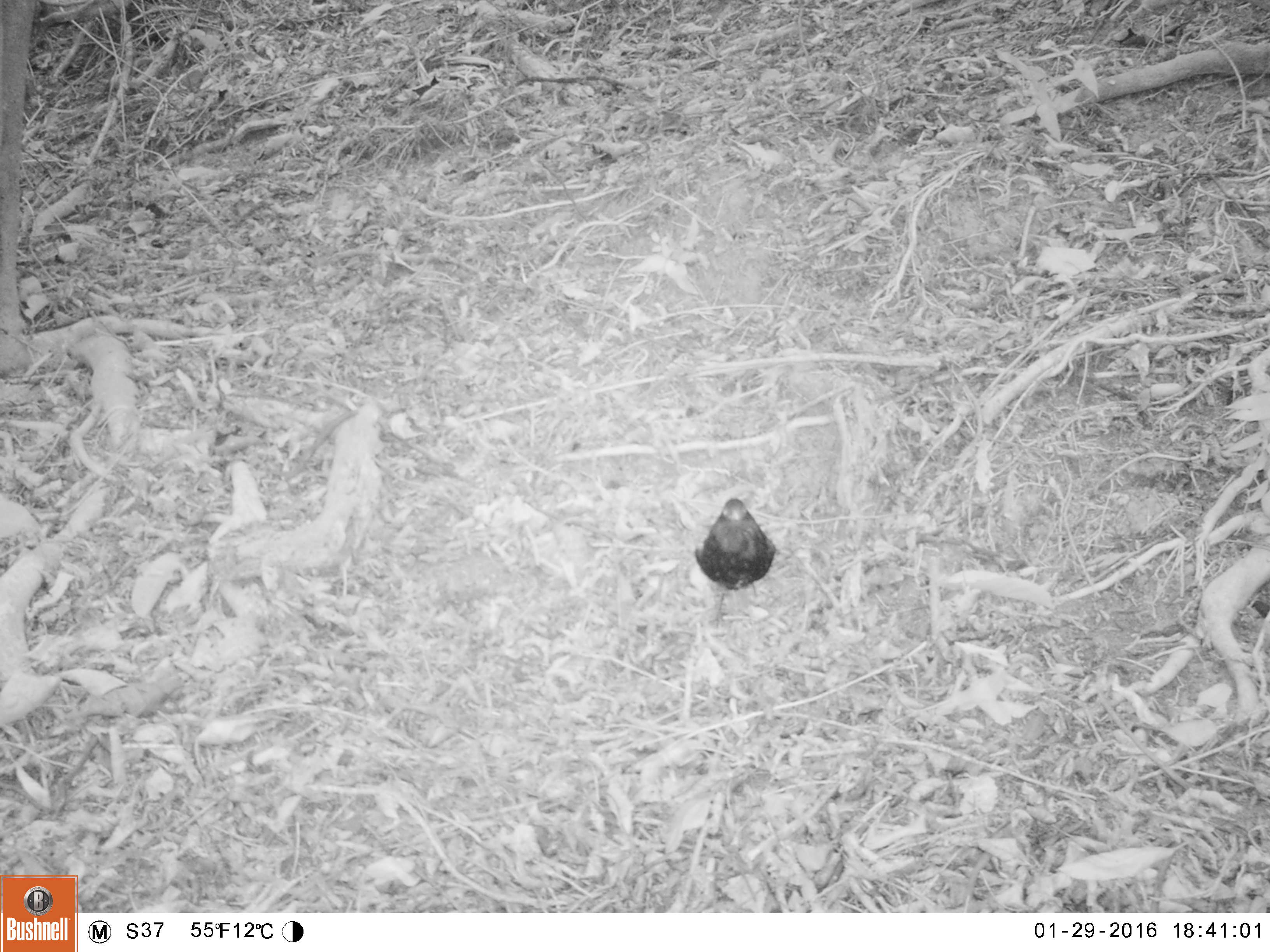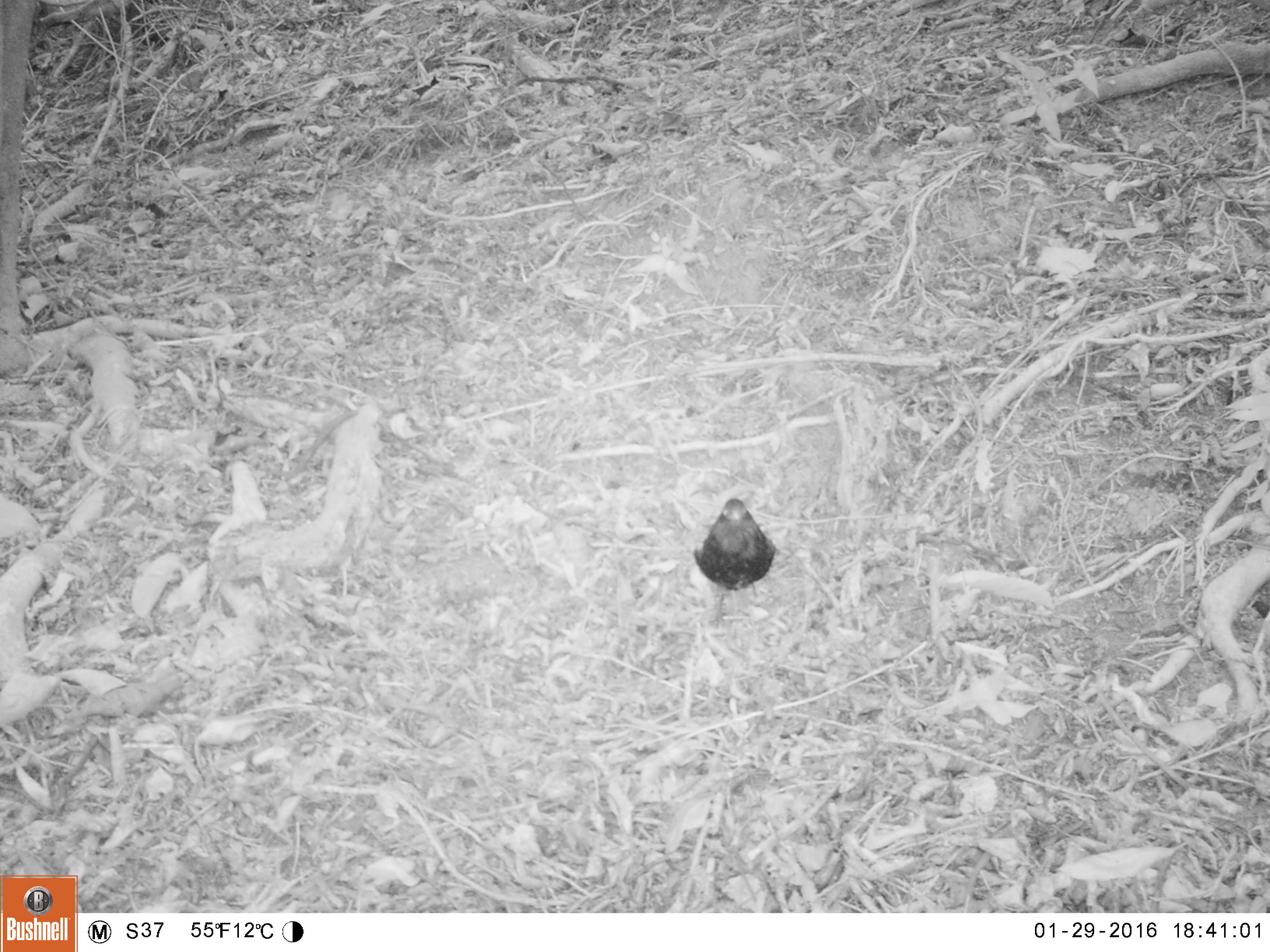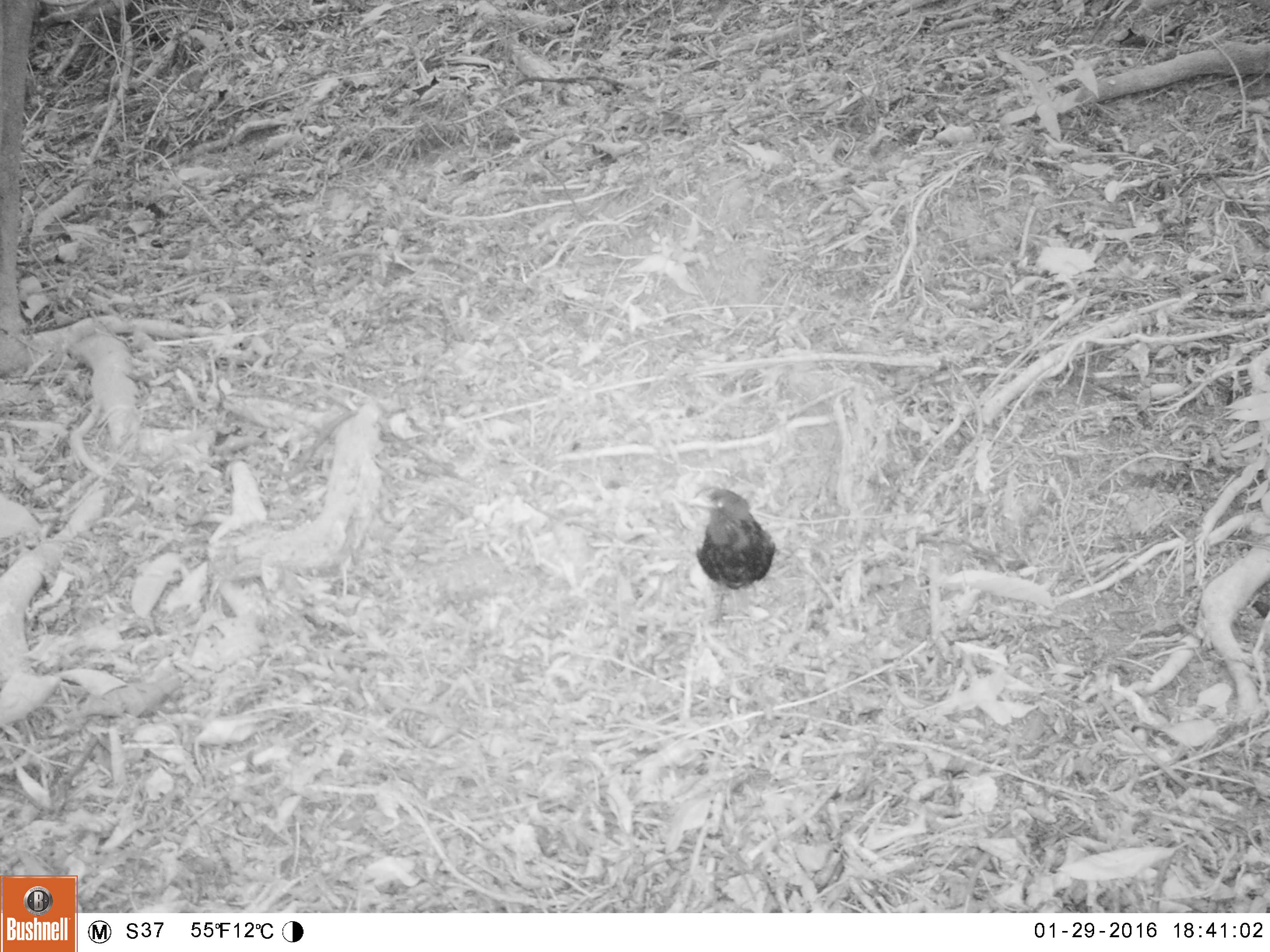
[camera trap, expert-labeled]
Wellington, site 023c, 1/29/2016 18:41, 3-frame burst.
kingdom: Animalia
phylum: Chordata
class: Aves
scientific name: Aves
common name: bird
Bird (Aves).